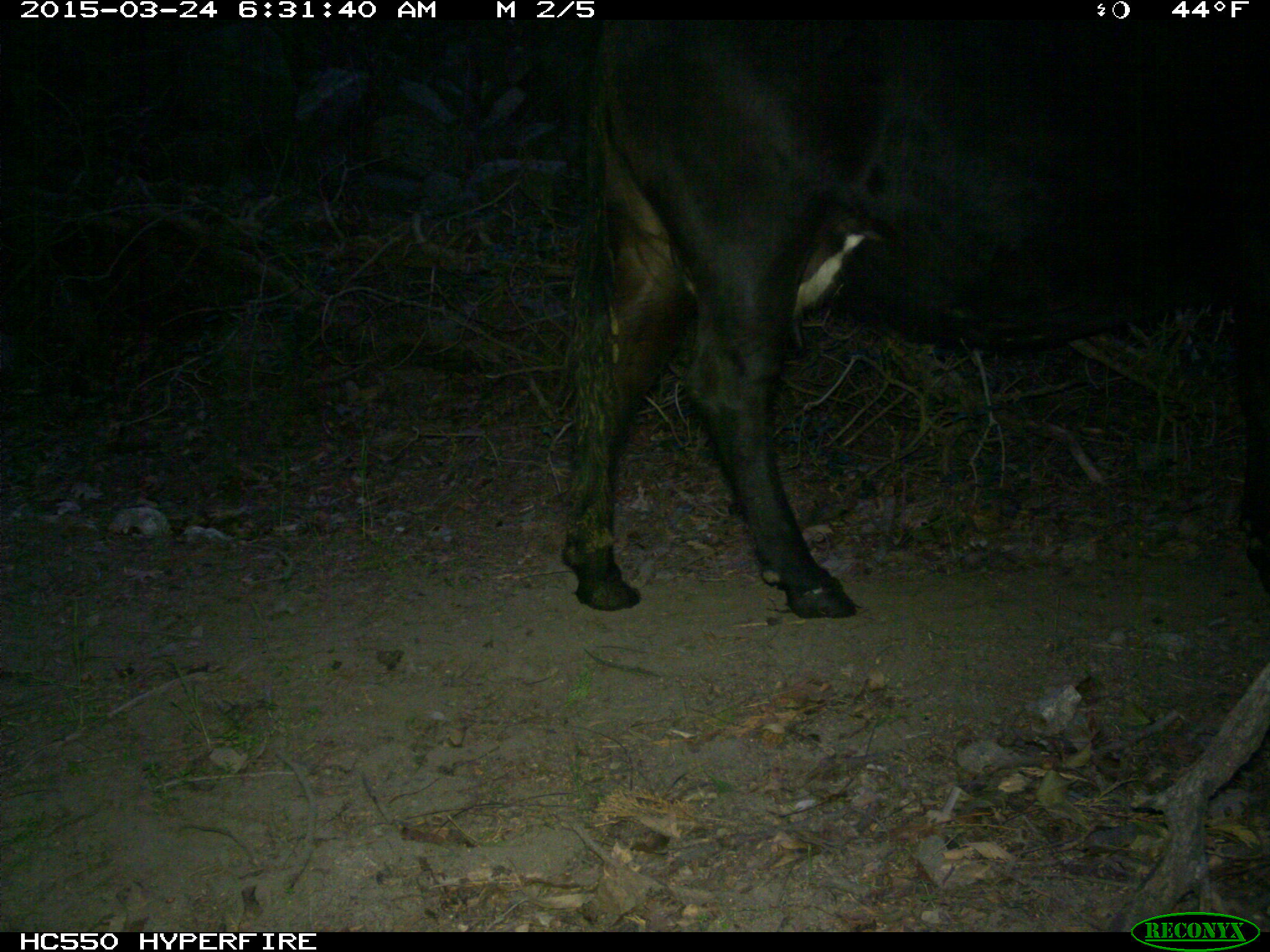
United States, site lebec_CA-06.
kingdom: Animalia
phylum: Chordata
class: Mammalia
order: Artiodactyla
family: Bovidae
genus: Bos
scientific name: Bos taurus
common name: domestic cow